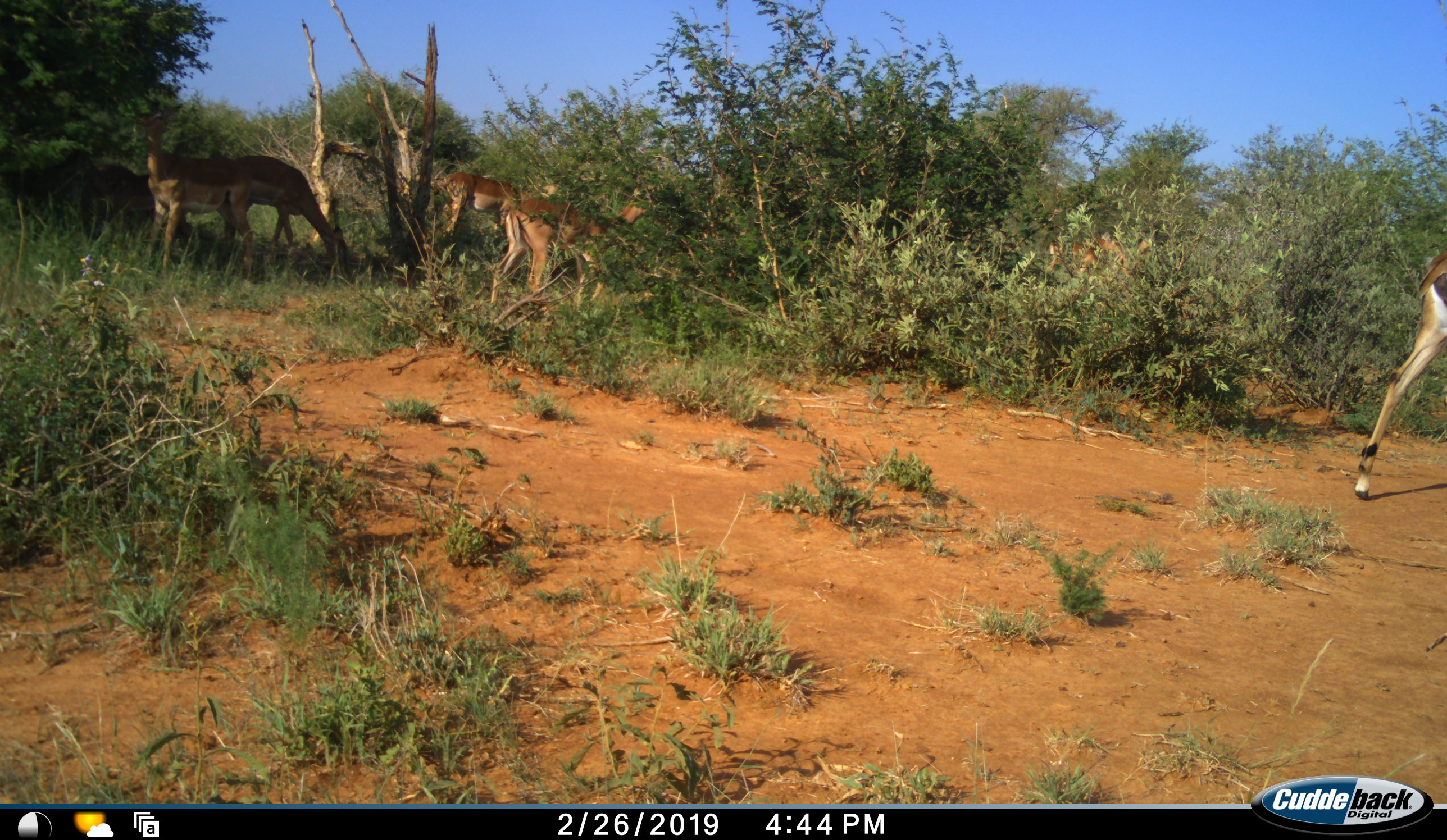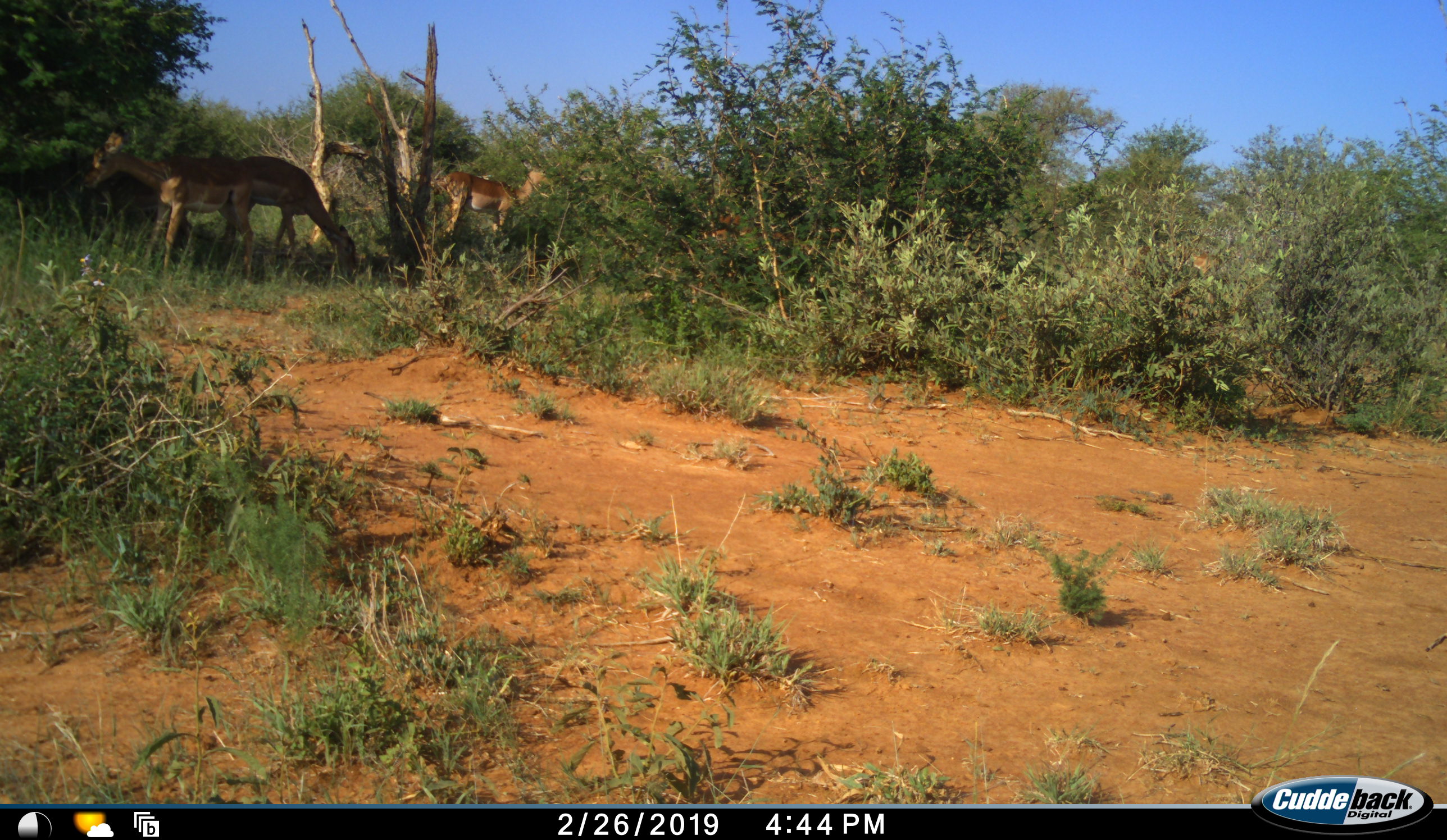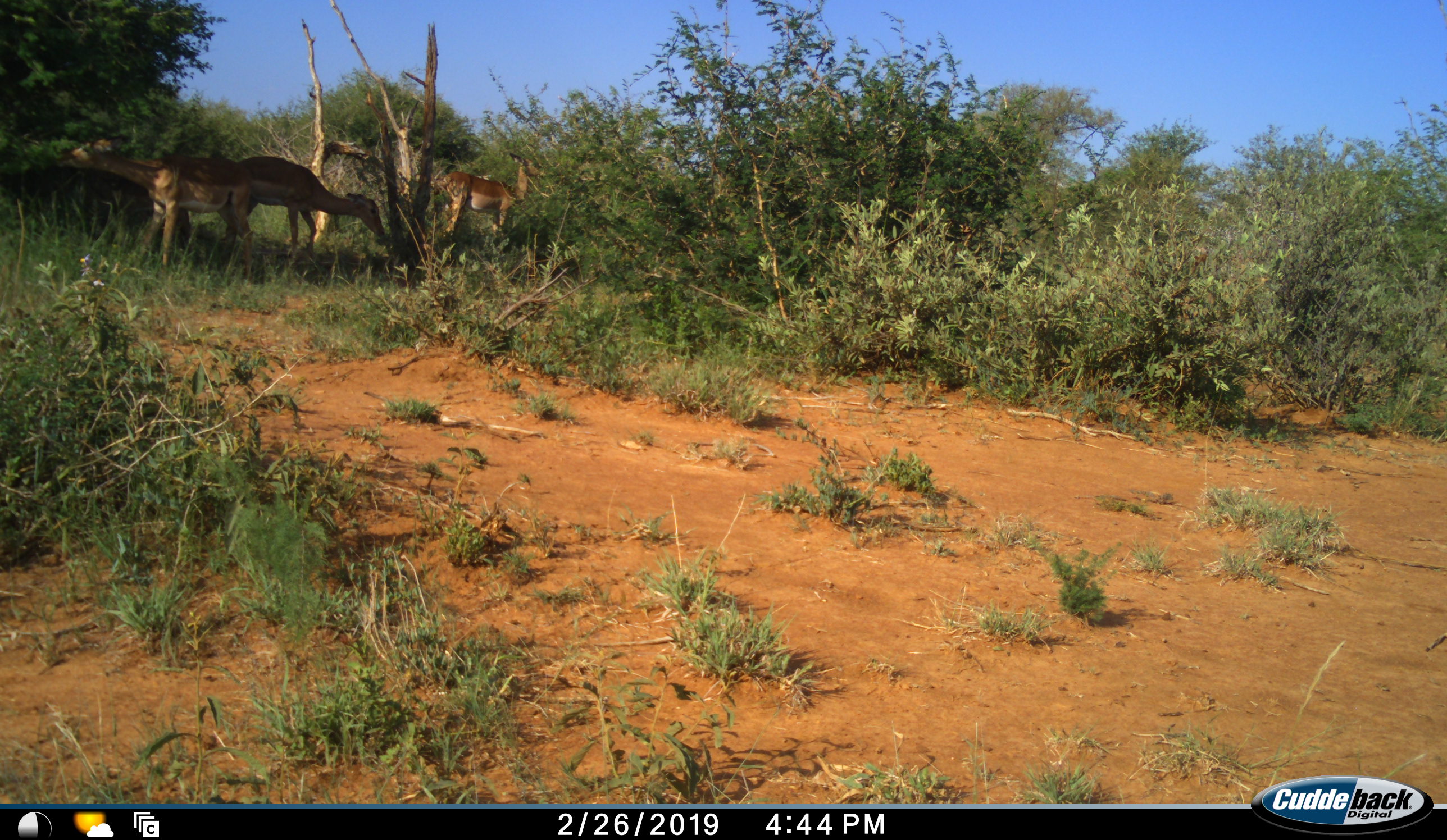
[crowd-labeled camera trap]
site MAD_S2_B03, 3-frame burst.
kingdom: Animalia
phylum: Chordata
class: Mammalia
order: Artiodactyla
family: Bovidae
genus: Aepyceros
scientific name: Aepyceros melampus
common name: impala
Impala (Aepyceros melampus), count 5. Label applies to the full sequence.